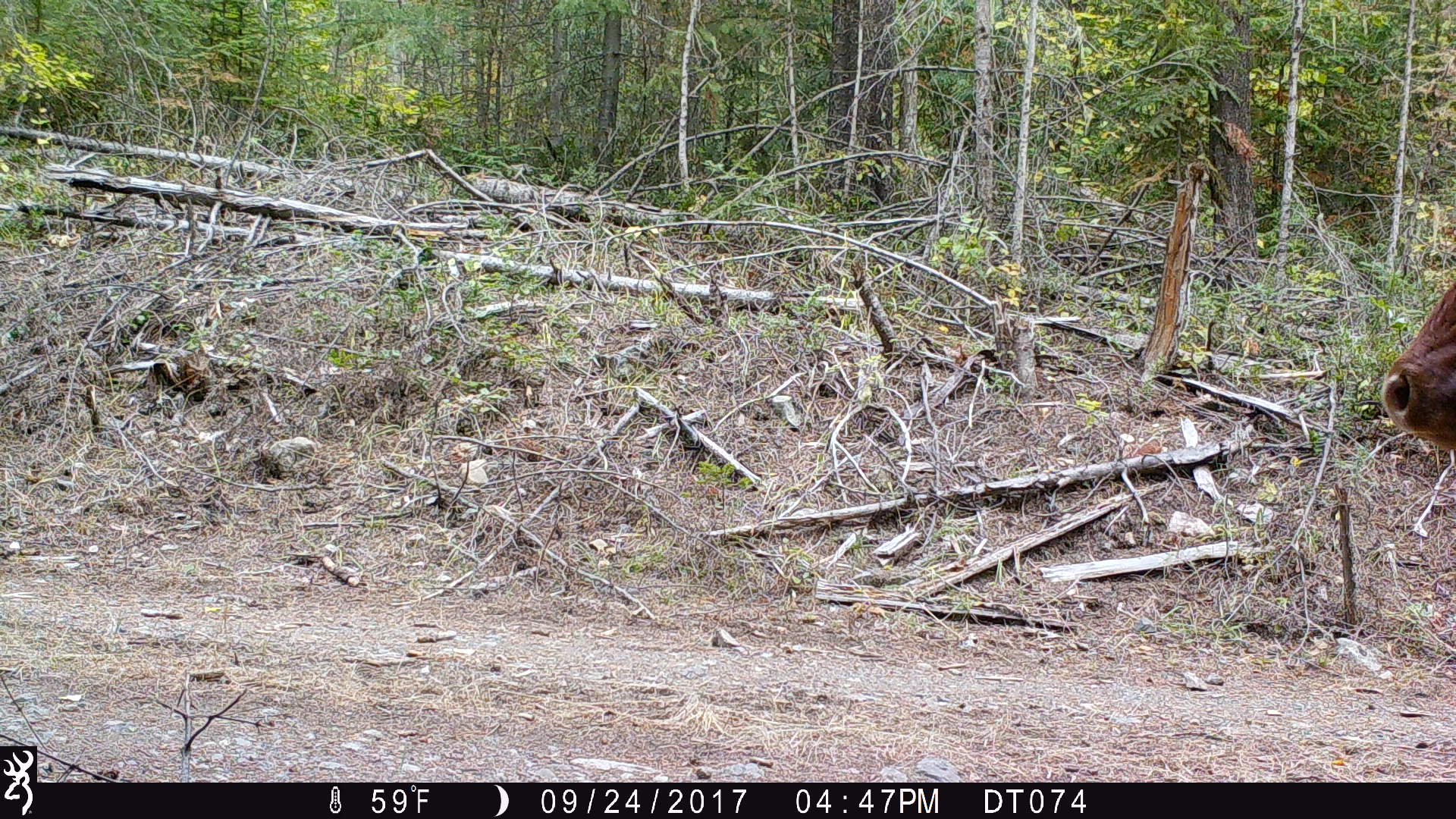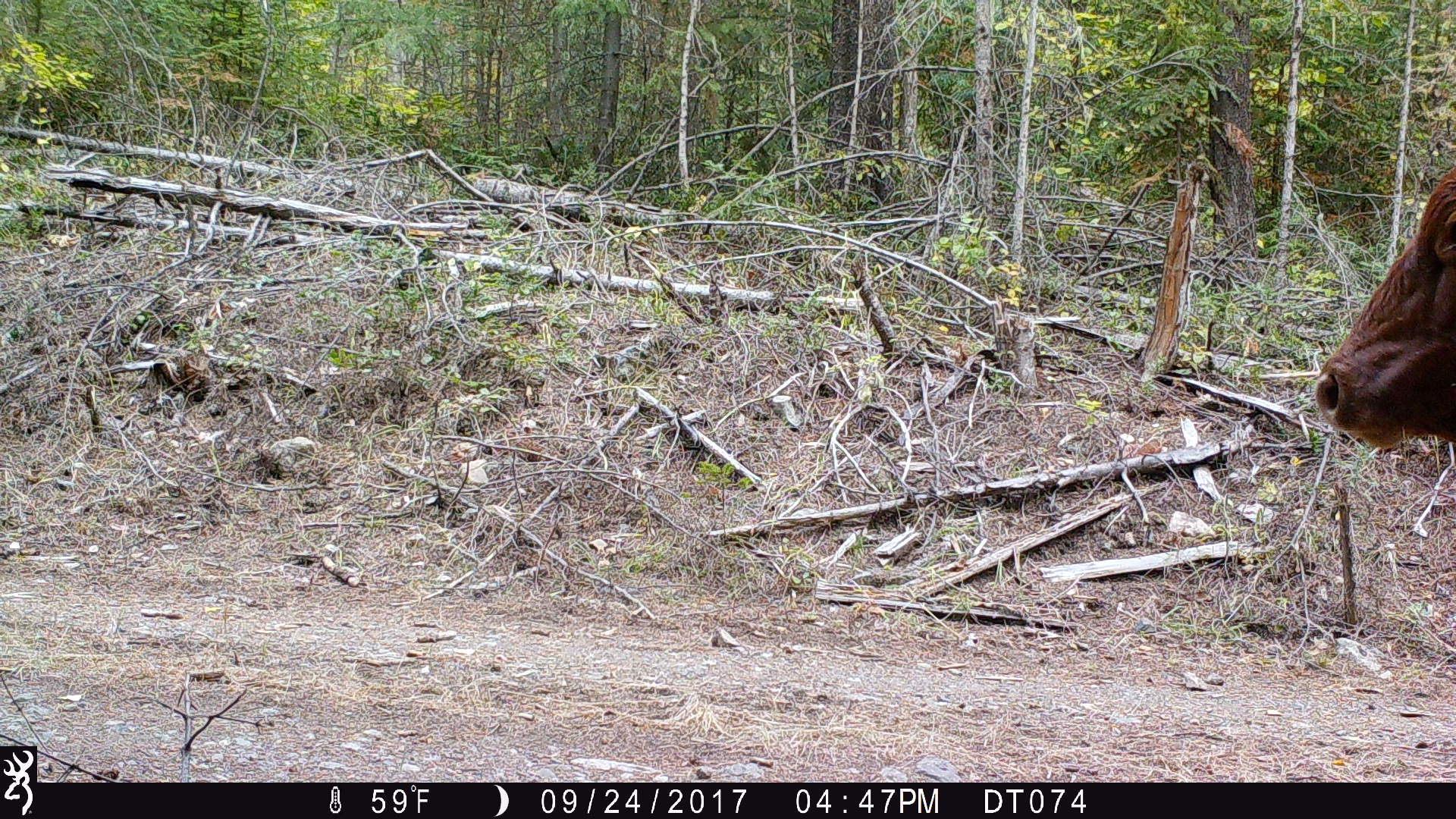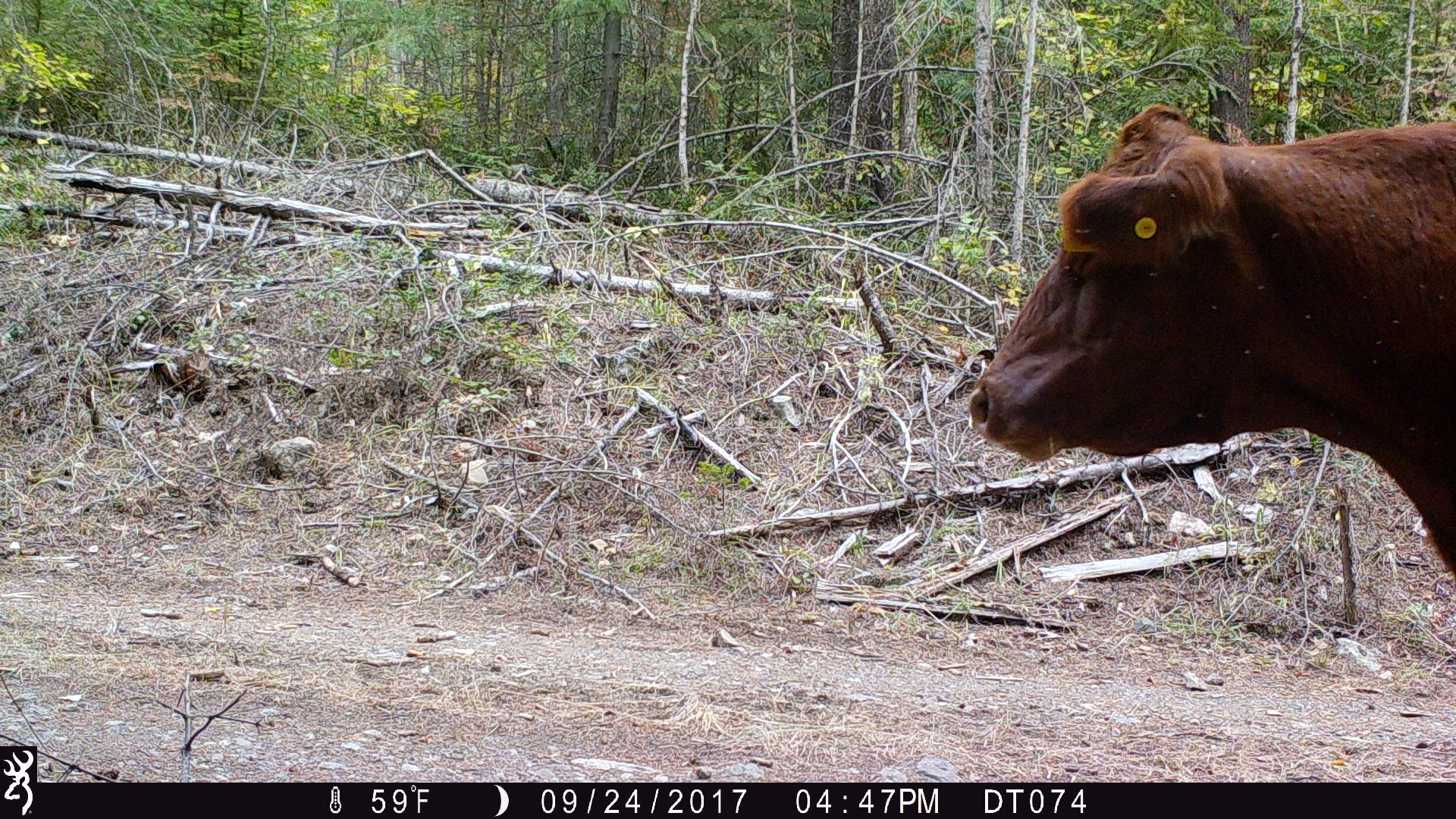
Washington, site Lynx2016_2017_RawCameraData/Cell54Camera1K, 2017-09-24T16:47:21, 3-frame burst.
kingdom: Animalia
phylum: Chordata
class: Mammalia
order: Artiodactyla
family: Bovidae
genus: Bos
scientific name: Bos taurus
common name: domestic cattle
Domestic cattle (Bos taurus). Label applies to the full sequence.